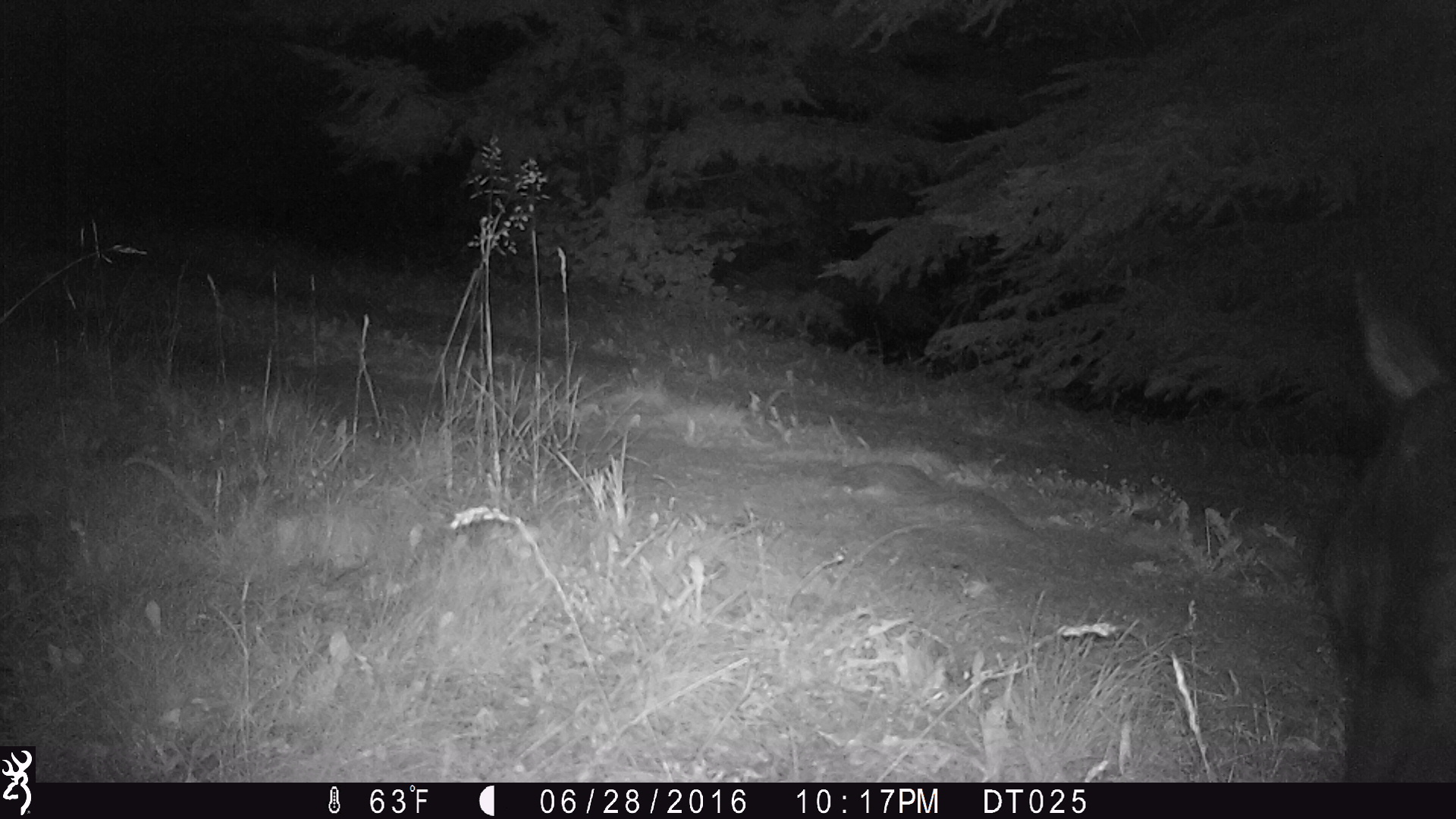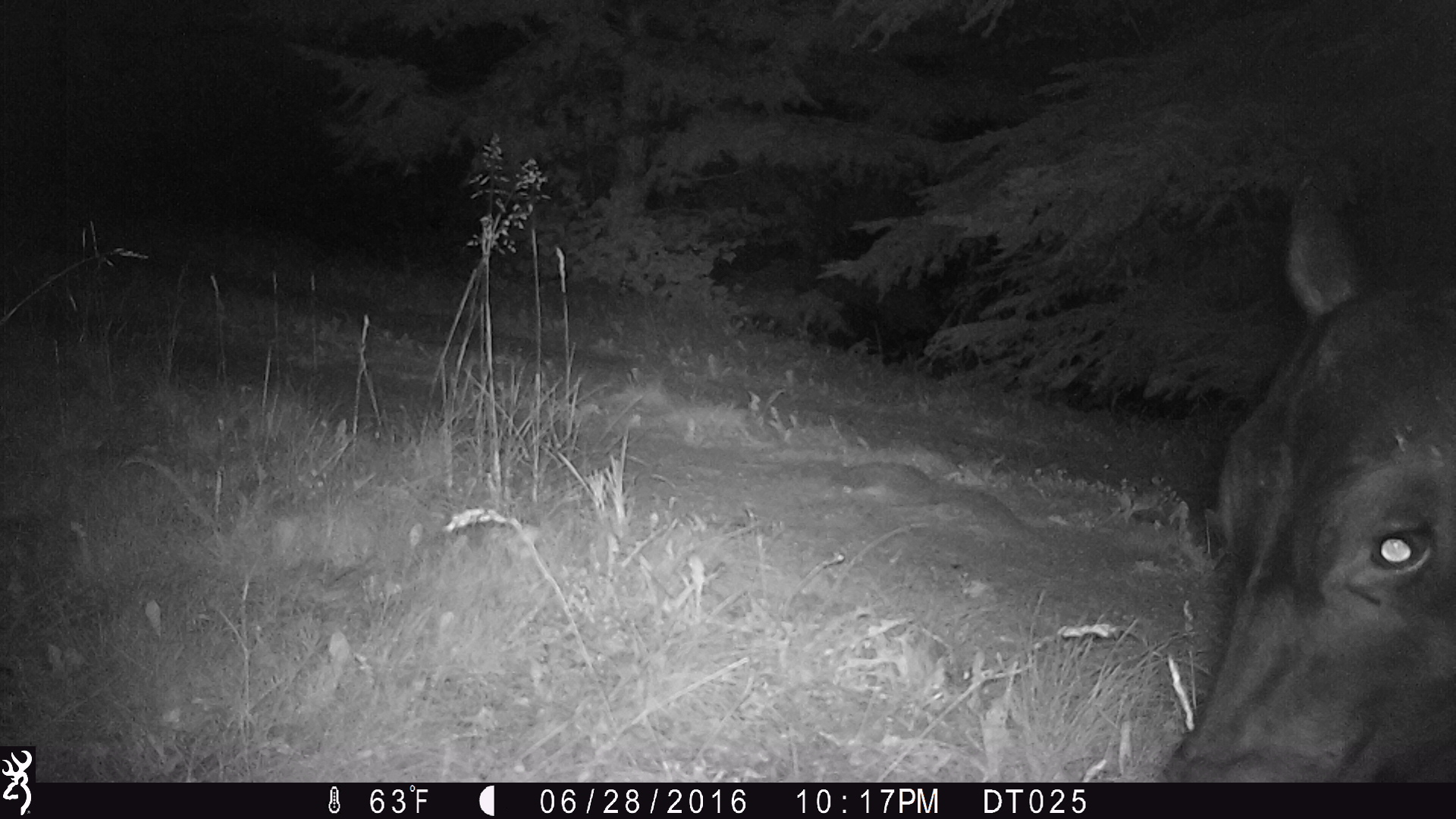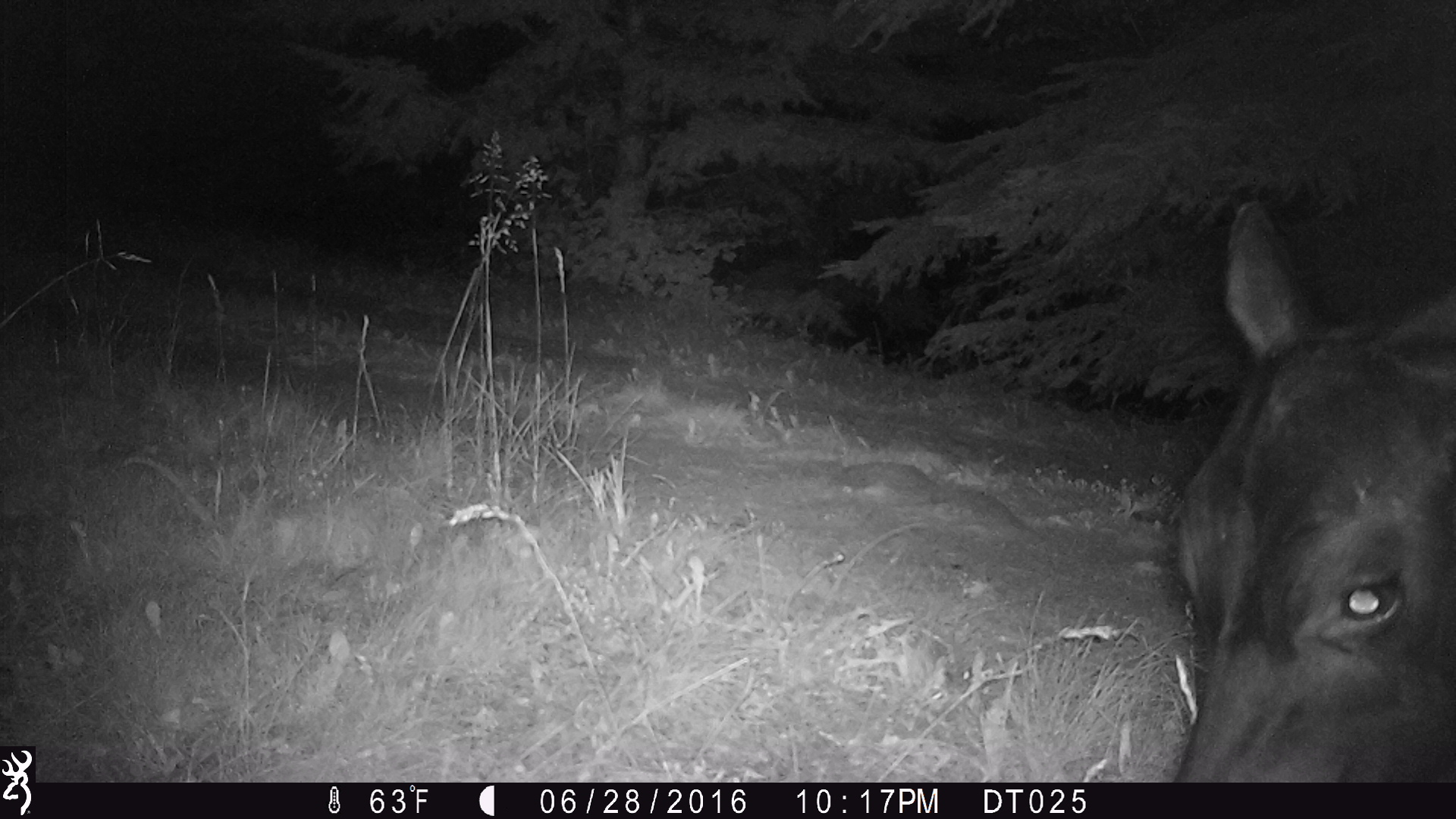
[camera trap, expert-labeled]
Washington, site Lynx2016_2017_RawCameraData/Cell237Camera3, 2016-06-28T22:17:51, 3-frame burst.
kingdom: Animalia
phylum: Chordata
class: Mammalia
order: Artiodactyla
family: Bovidae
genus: Bos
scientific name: Bos taurus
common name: domestic cattle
Domestic cattle (Bos taurus). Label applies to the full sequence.